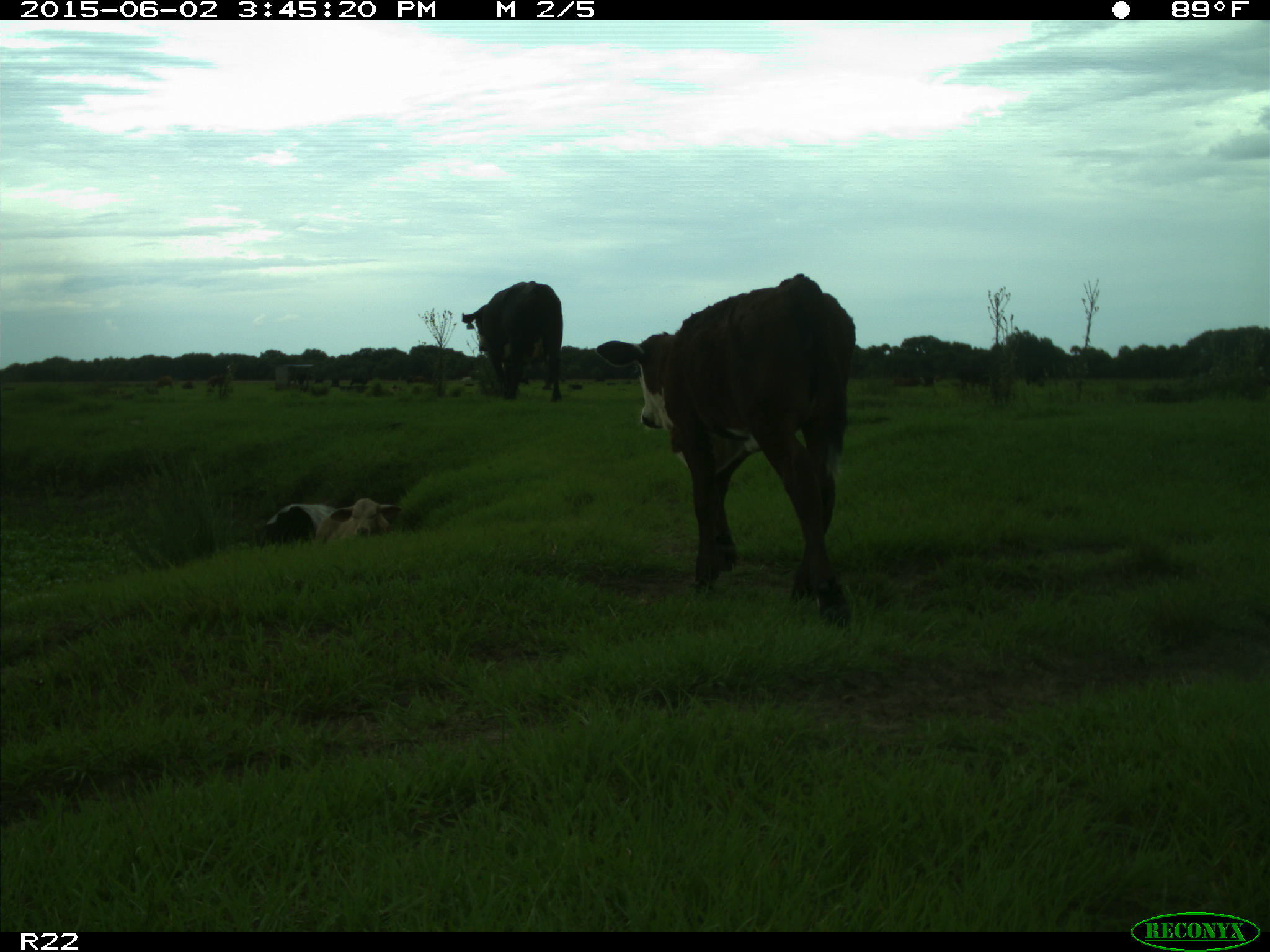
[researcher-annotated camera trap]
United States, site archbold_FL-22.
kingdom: Animalia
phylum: Chordata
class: Mammalia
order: Artiodactyla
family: Bovidae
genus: Bos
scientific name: Bos taurus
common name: domestic cow